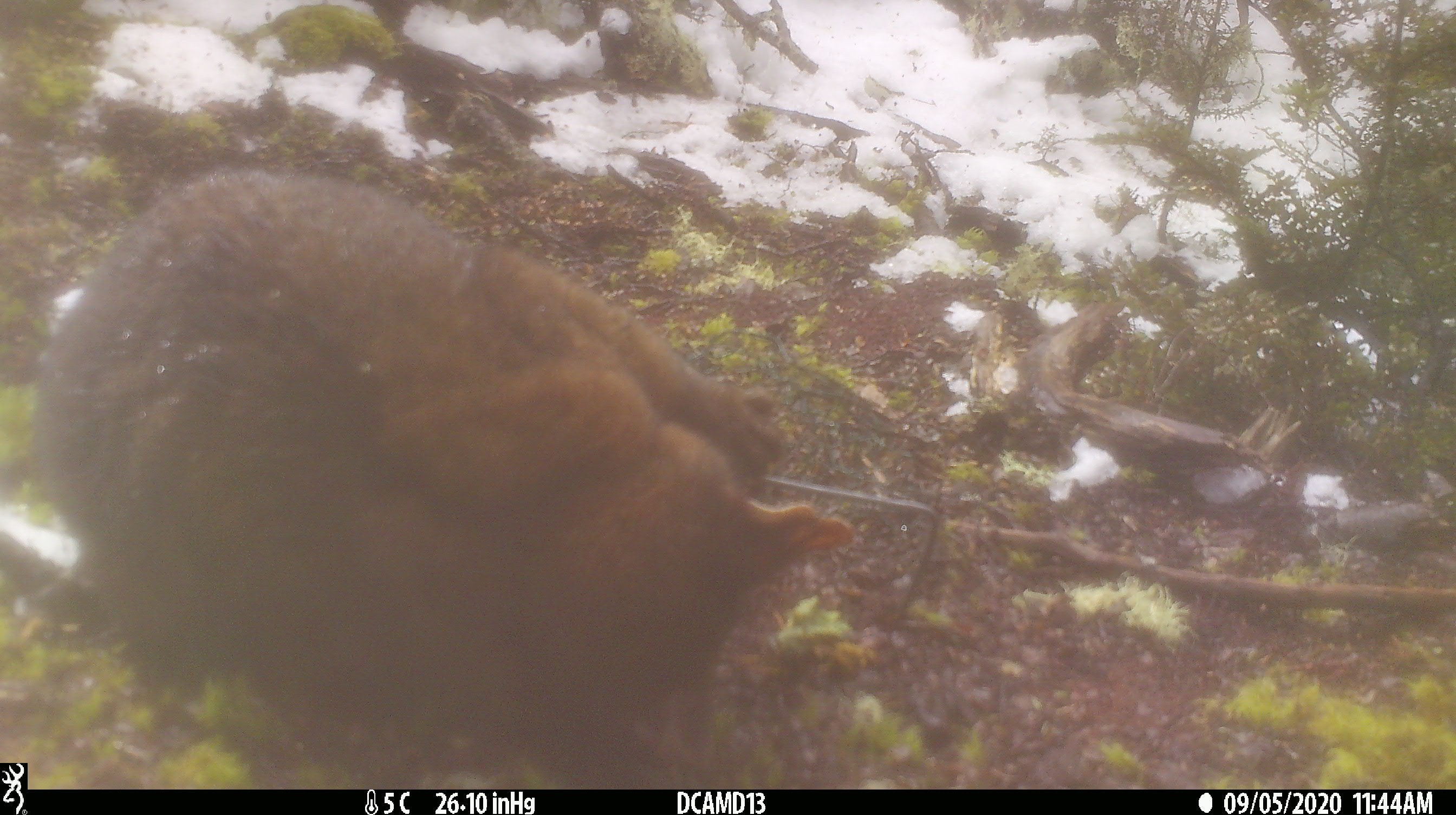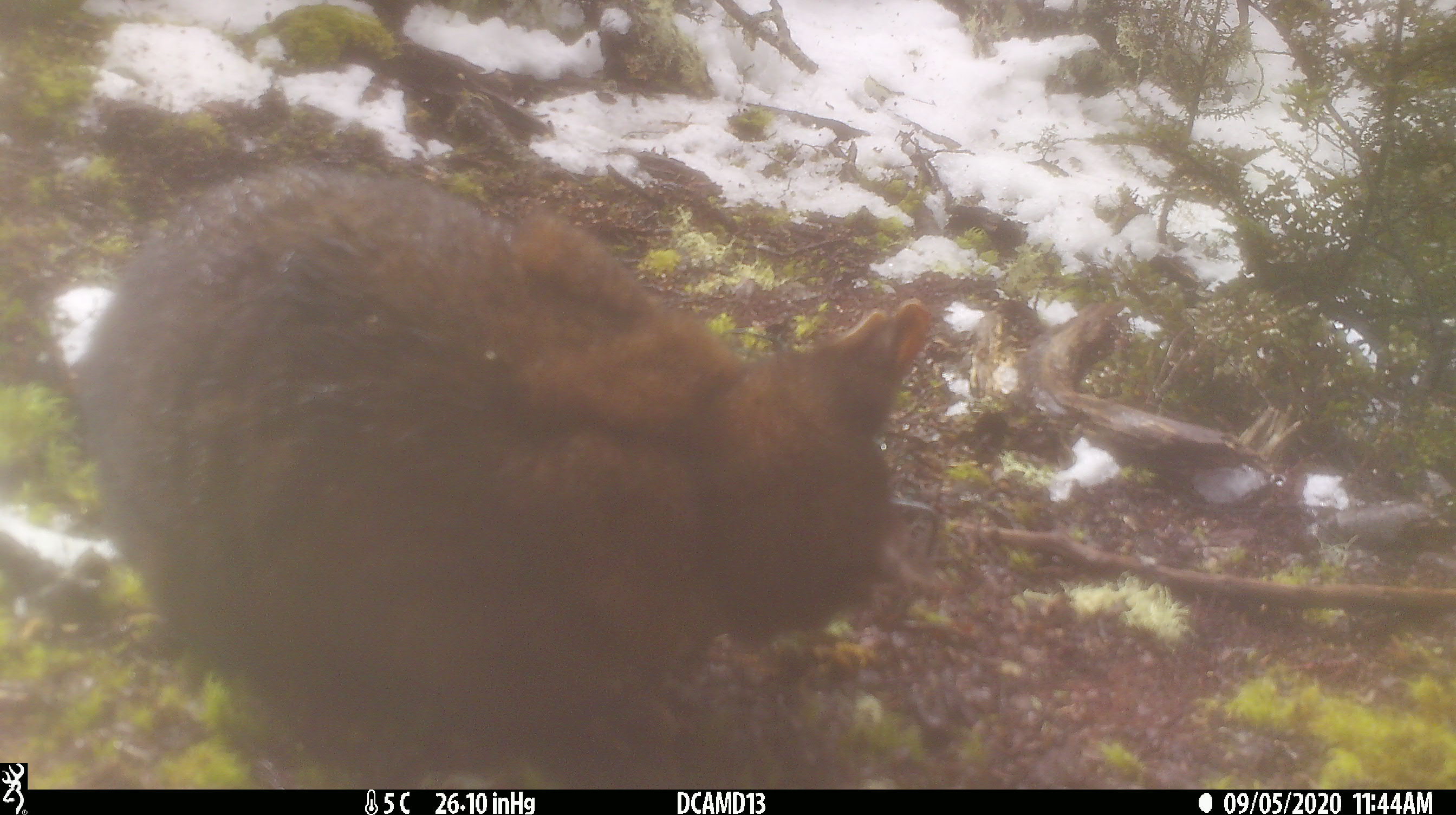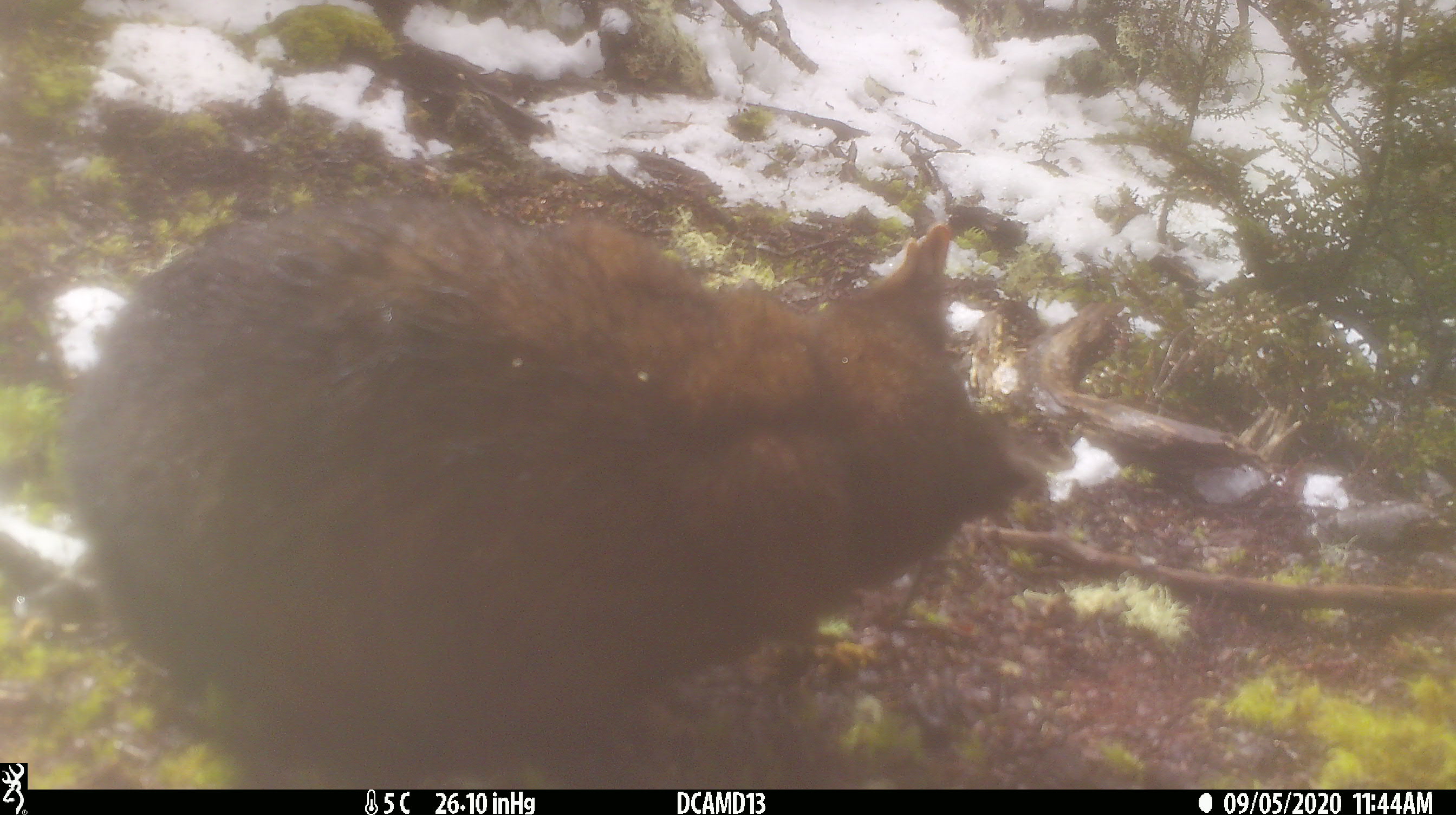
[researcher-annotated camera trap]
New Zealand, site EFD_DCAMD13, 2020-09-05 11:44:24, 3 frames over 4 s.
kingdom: Animalia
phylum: Chordata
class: Mammalia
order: Diprotodontia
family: Phalangeridae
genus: Trichosurus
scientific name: Trichosurus vulpecula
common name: common brushtail possum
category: possum